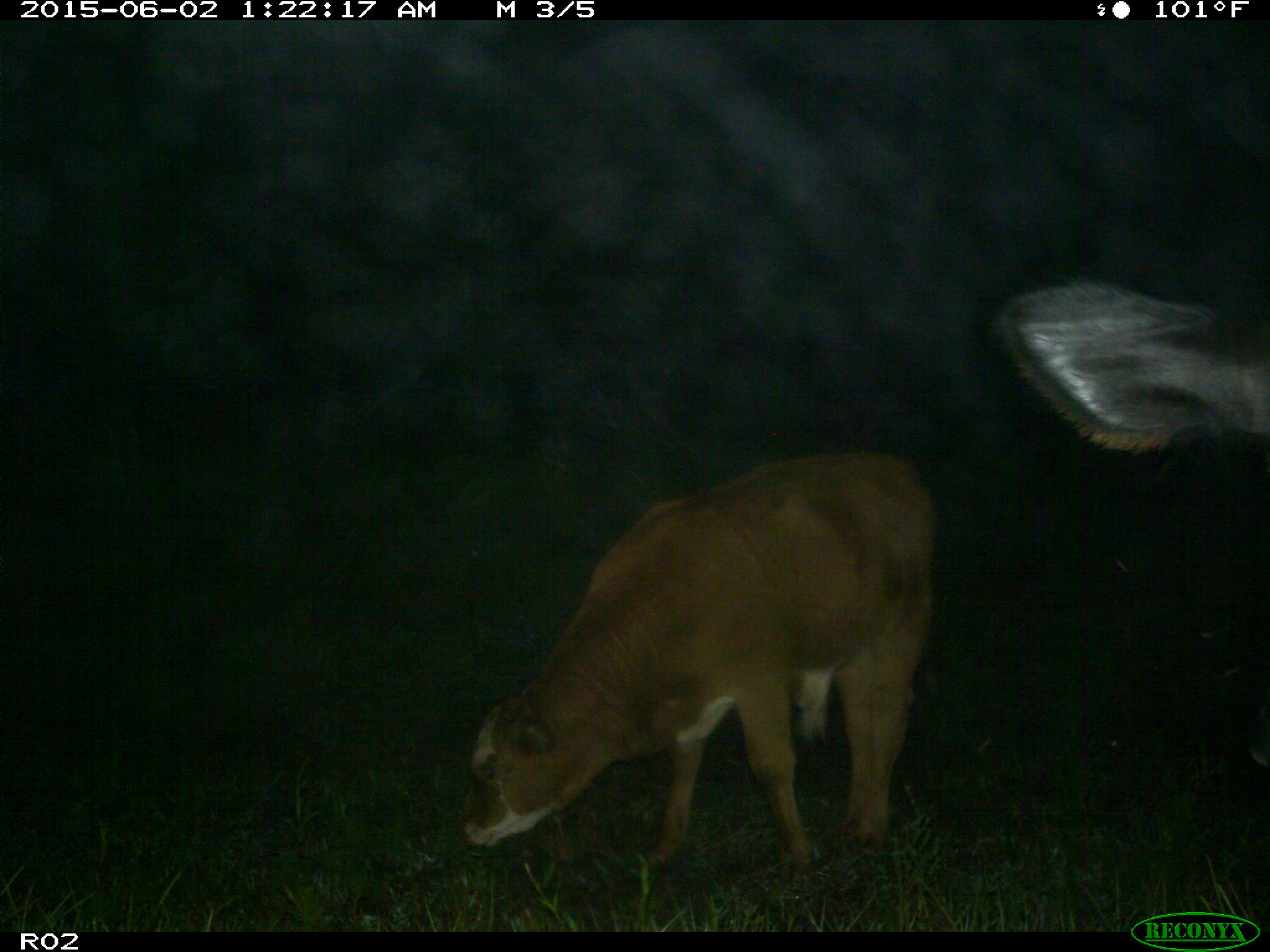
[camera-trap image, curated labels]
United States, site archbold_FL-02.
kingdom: Animalia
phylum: Chordata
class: Mammalia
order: Artiodactyla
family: Bovidae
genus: Bos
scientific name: Bos taurus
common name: domestic cow